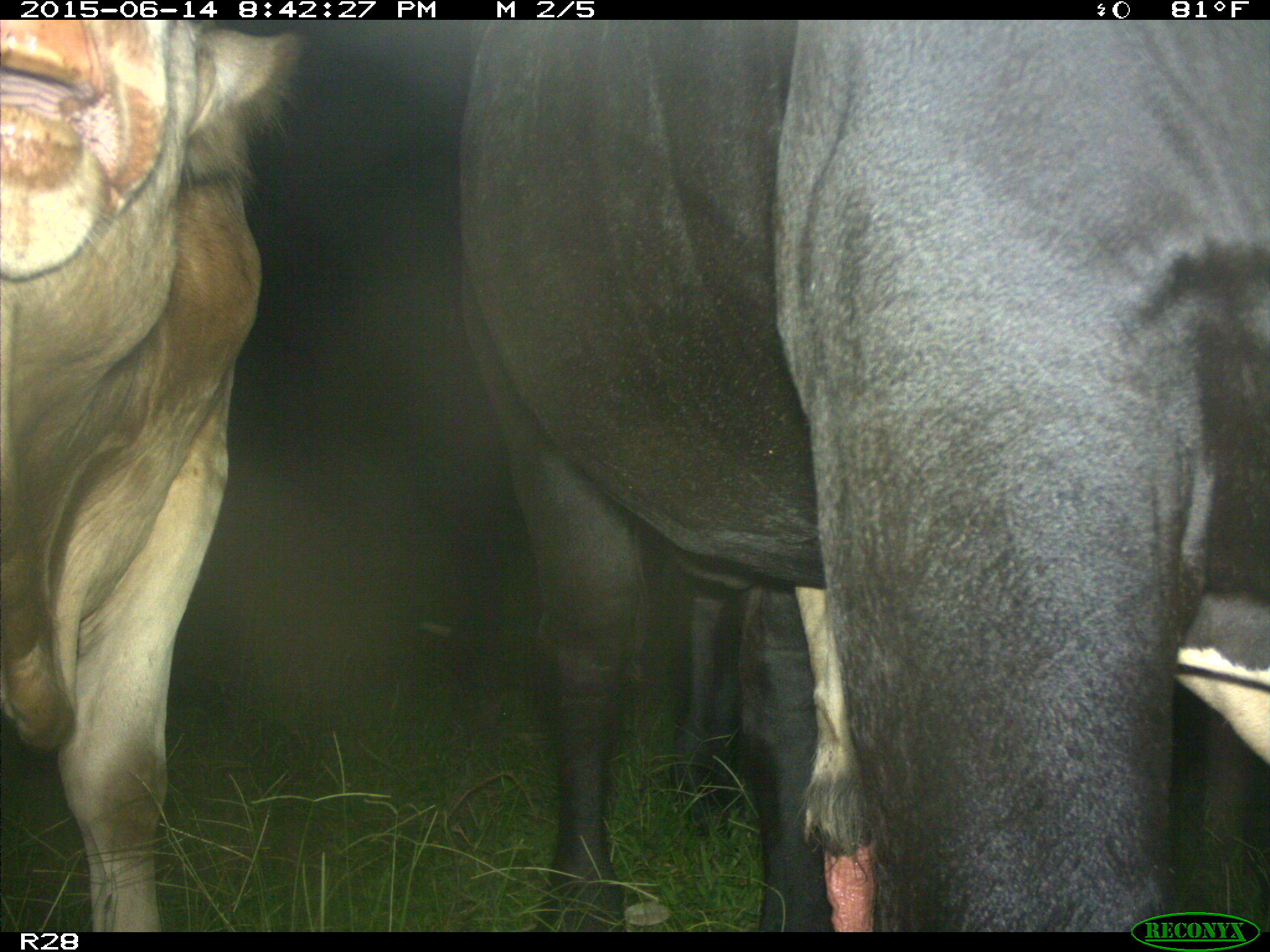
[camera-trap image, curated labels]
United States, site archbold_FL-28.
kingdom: Animalia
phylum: Chordata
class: Mammalia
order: Artiodactyla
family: Bovidae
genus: Bos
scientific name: Bos taurus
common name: domestic cow